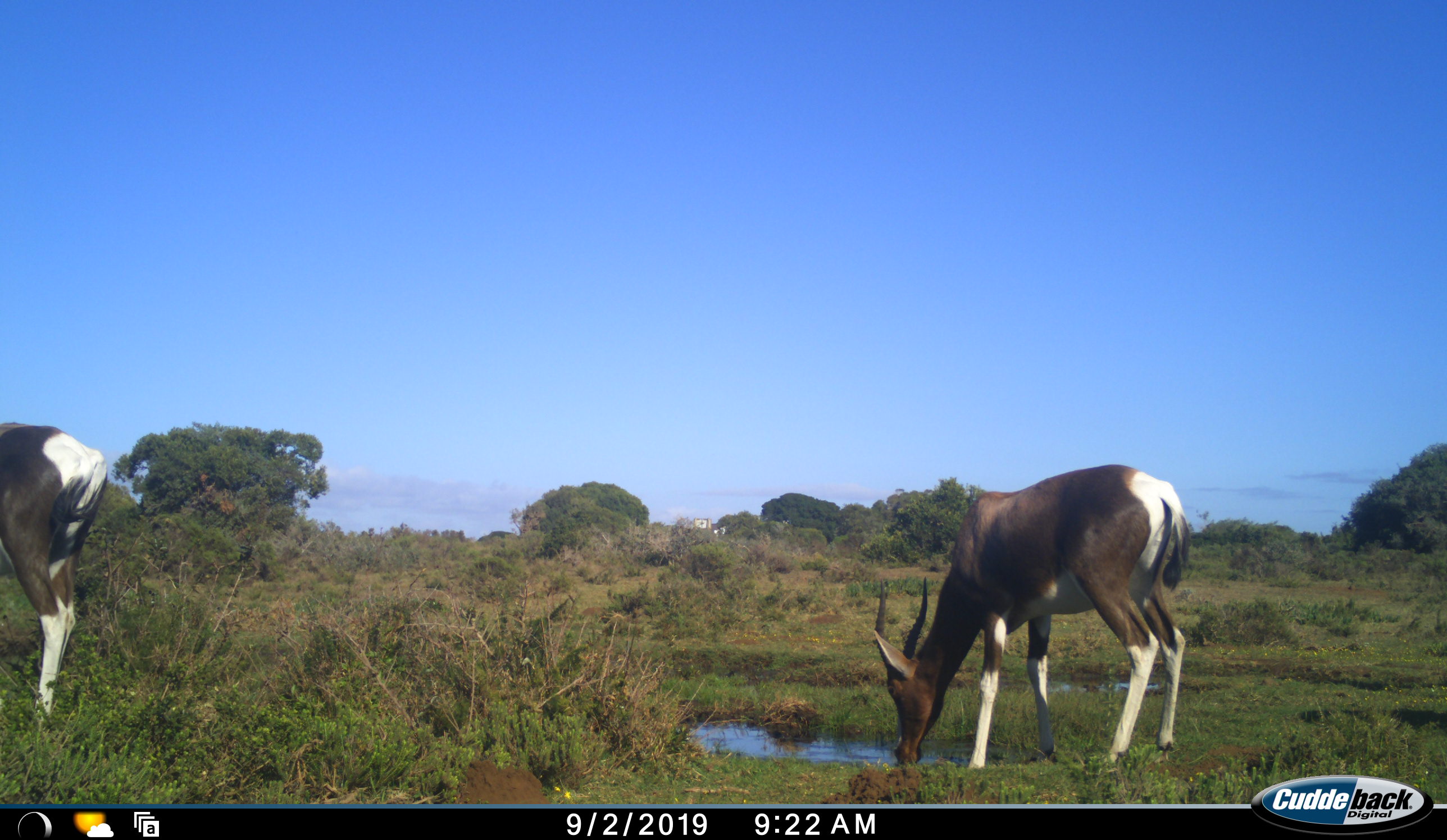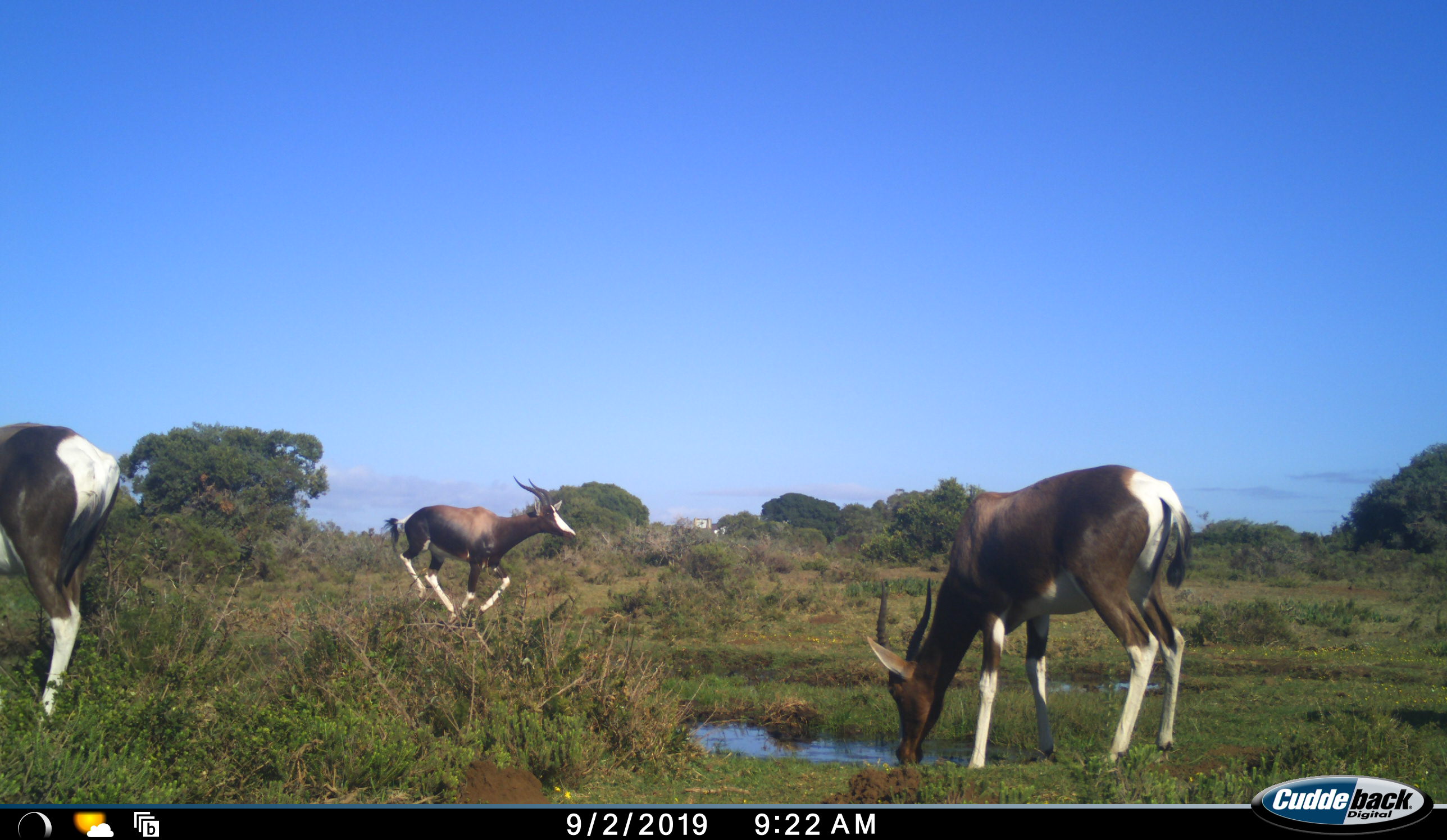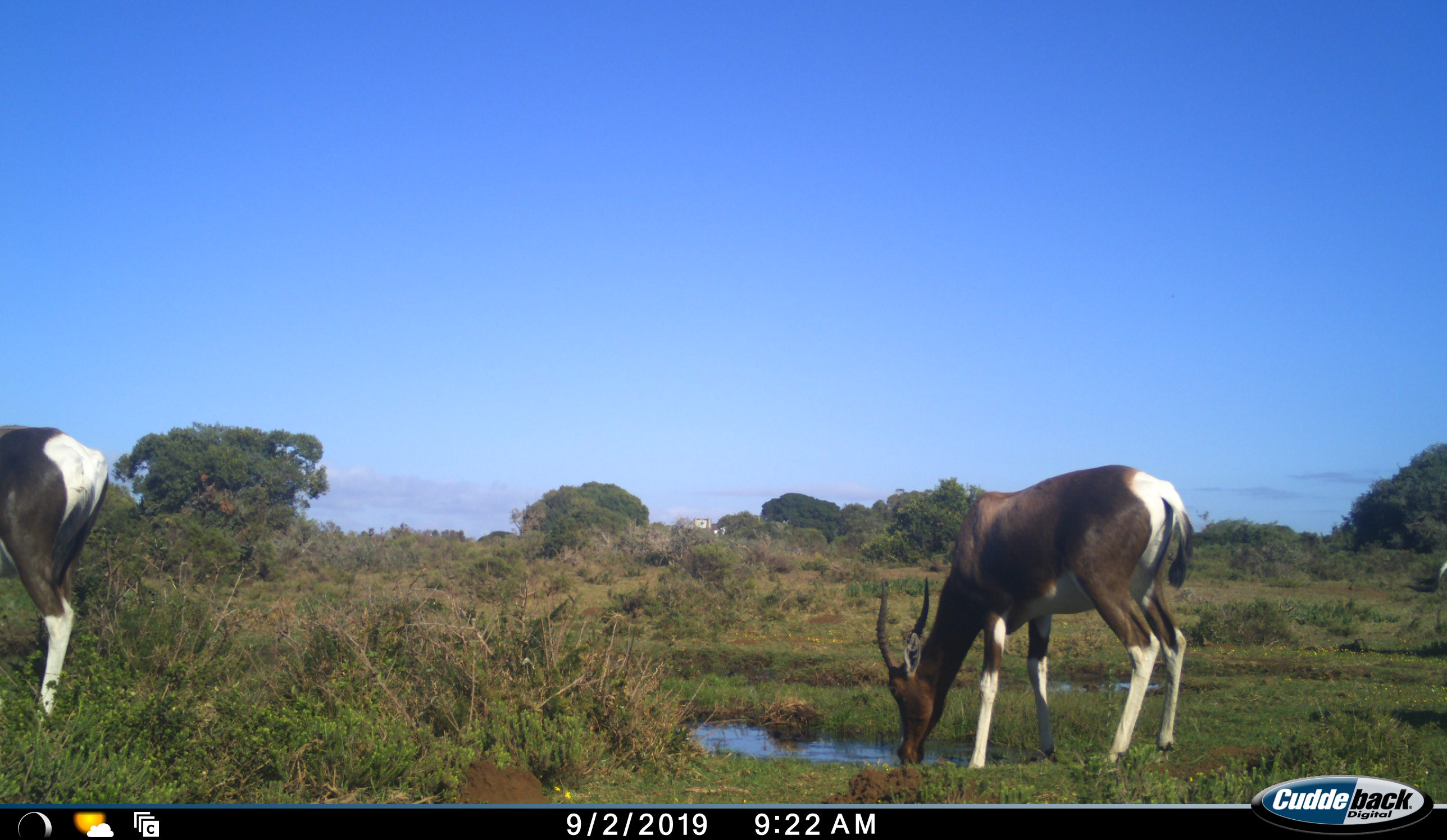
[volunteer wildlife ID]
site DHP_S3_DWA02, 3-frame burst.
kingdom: Animalia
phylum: Chordata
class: Mammalia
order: Artiodactyla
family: Bovidae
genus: Damaliscus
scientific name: Damaliscus pygargus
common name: bontebok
Bontebok (Damaliscus pygargus), count 3. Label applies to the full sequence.